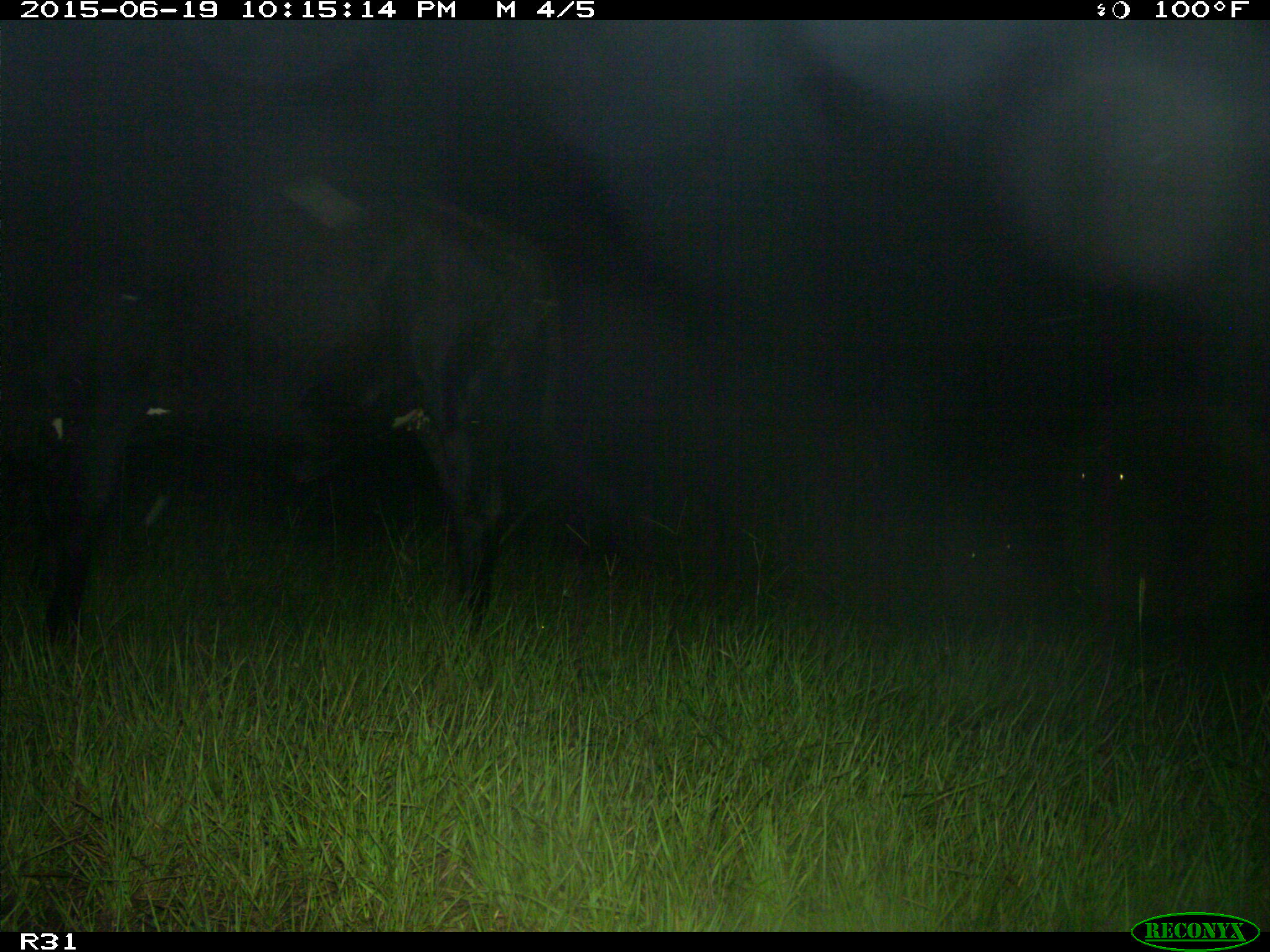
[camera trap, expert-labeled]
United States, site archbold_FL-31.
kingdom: Animalia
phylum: Chordata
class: Mammalia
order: Artiodactyla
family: Bovidae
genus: Bos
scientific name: Bos taurus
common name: domestic cow